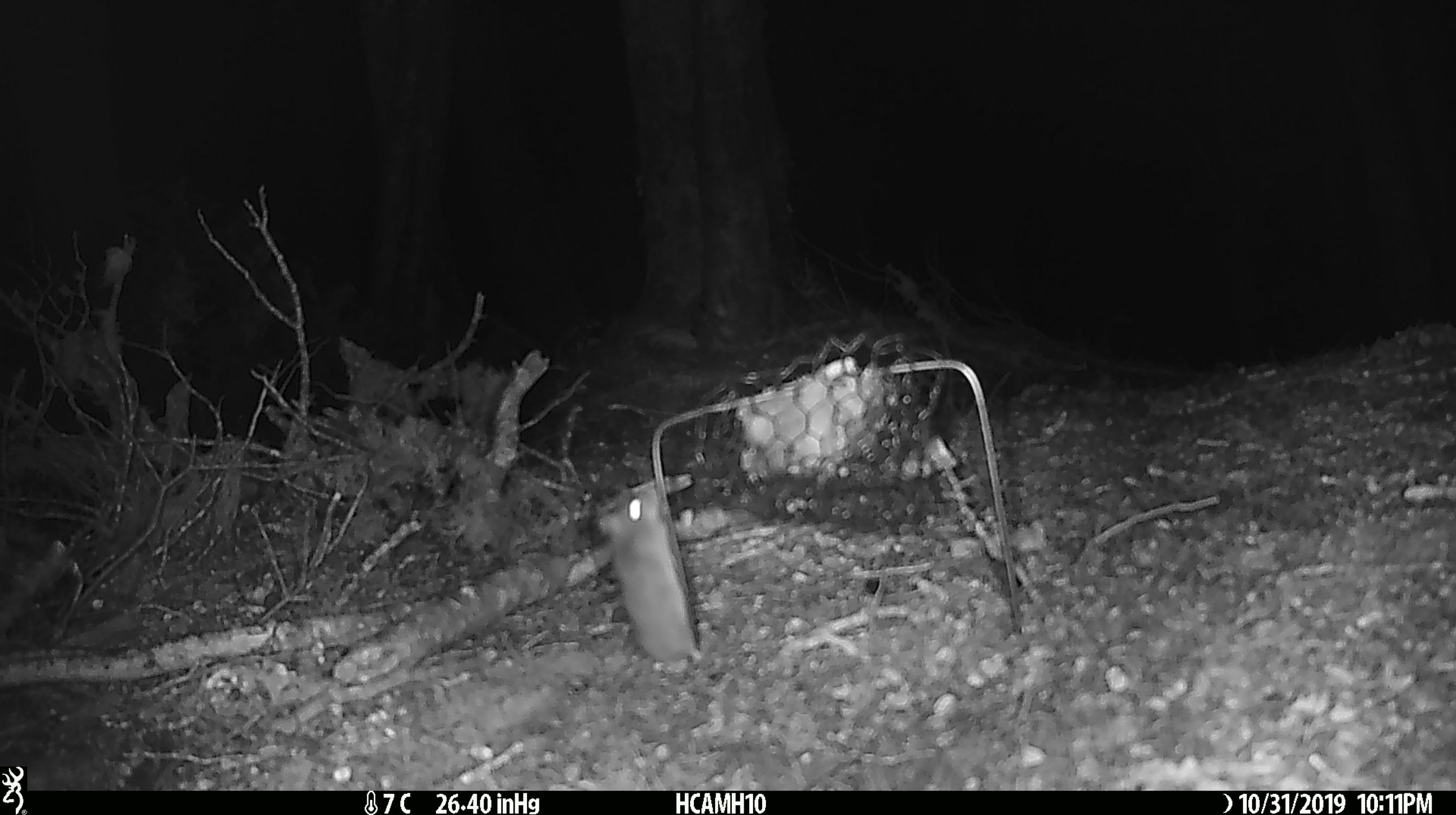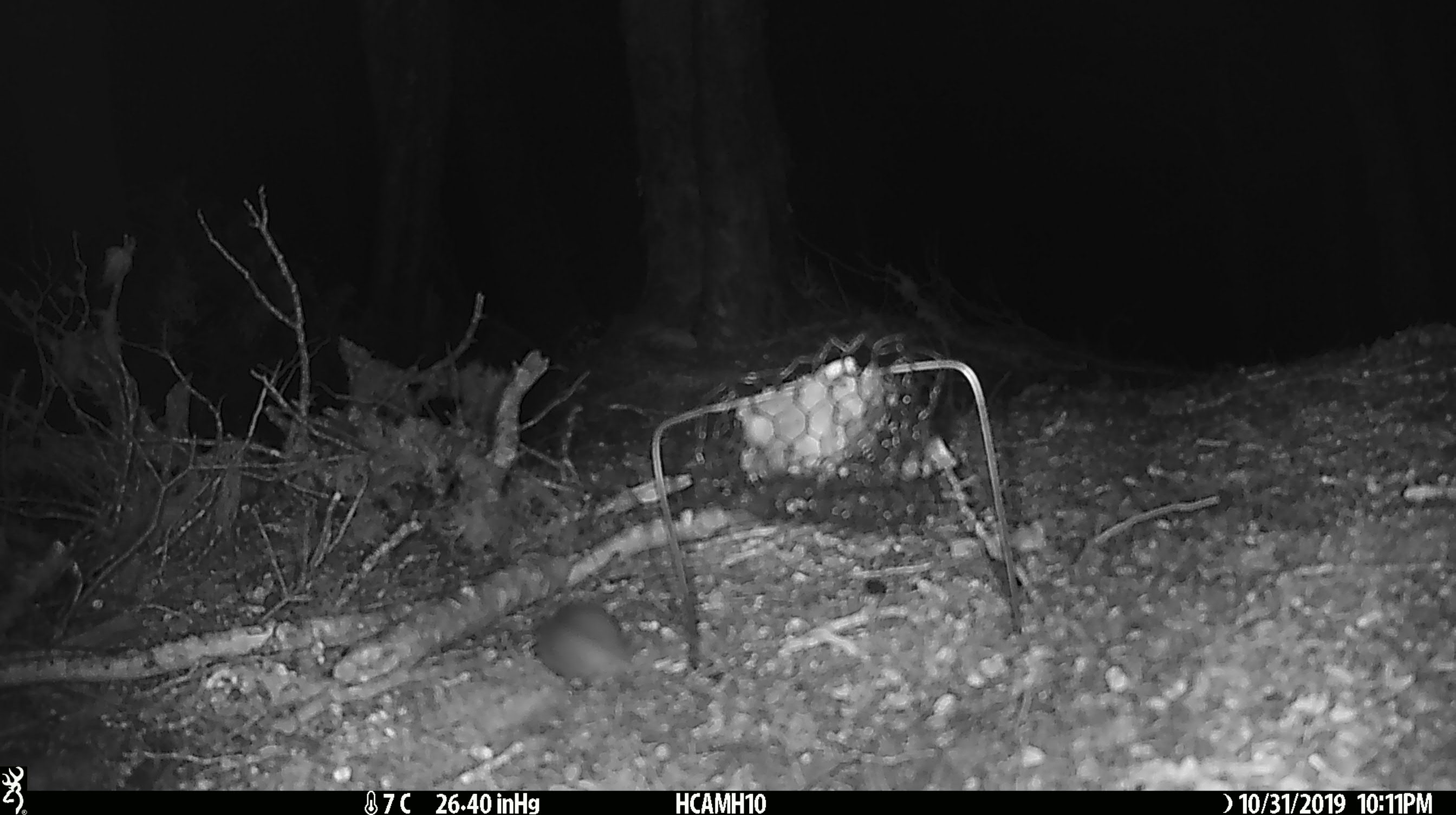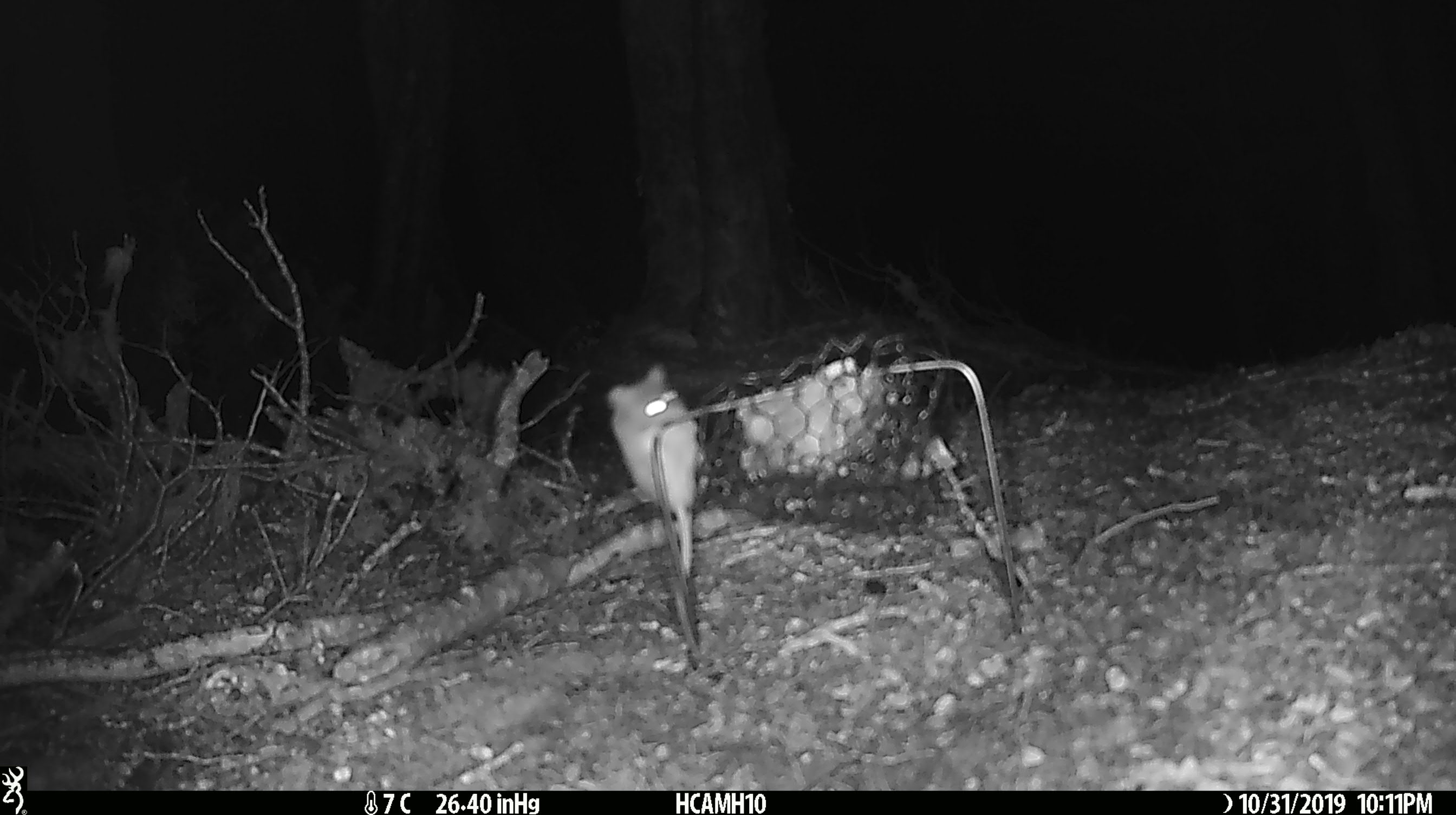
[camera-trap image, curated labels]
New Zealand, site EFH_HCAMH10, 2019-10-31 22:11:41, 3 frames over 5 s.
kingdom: Animalia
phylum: Chordata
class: Mammalia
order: Rodentia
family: Muridae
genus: Mus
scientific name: Mus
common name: mouse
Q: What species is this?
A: Mouse (Mus).